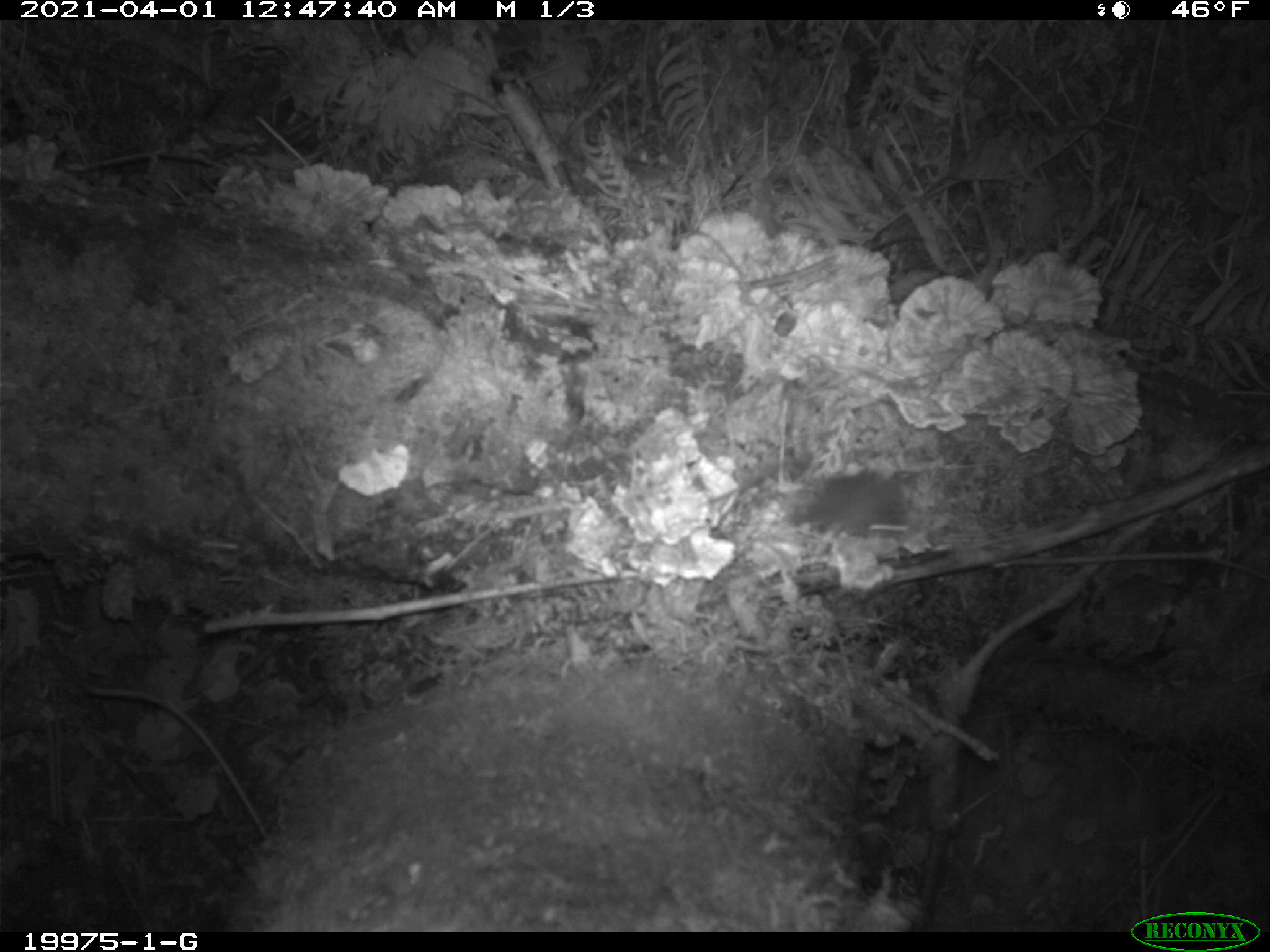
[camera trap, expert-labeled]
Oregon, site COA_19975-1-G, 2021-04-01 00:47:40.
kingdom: Animalia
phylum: Chordata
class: Mammalia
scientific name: Mammalia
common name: small mammal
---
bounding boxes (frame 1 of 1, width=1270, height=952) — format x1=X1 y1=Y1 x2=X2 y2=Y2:
small mammal: x1=786 y1=462 x2=927 y2=542